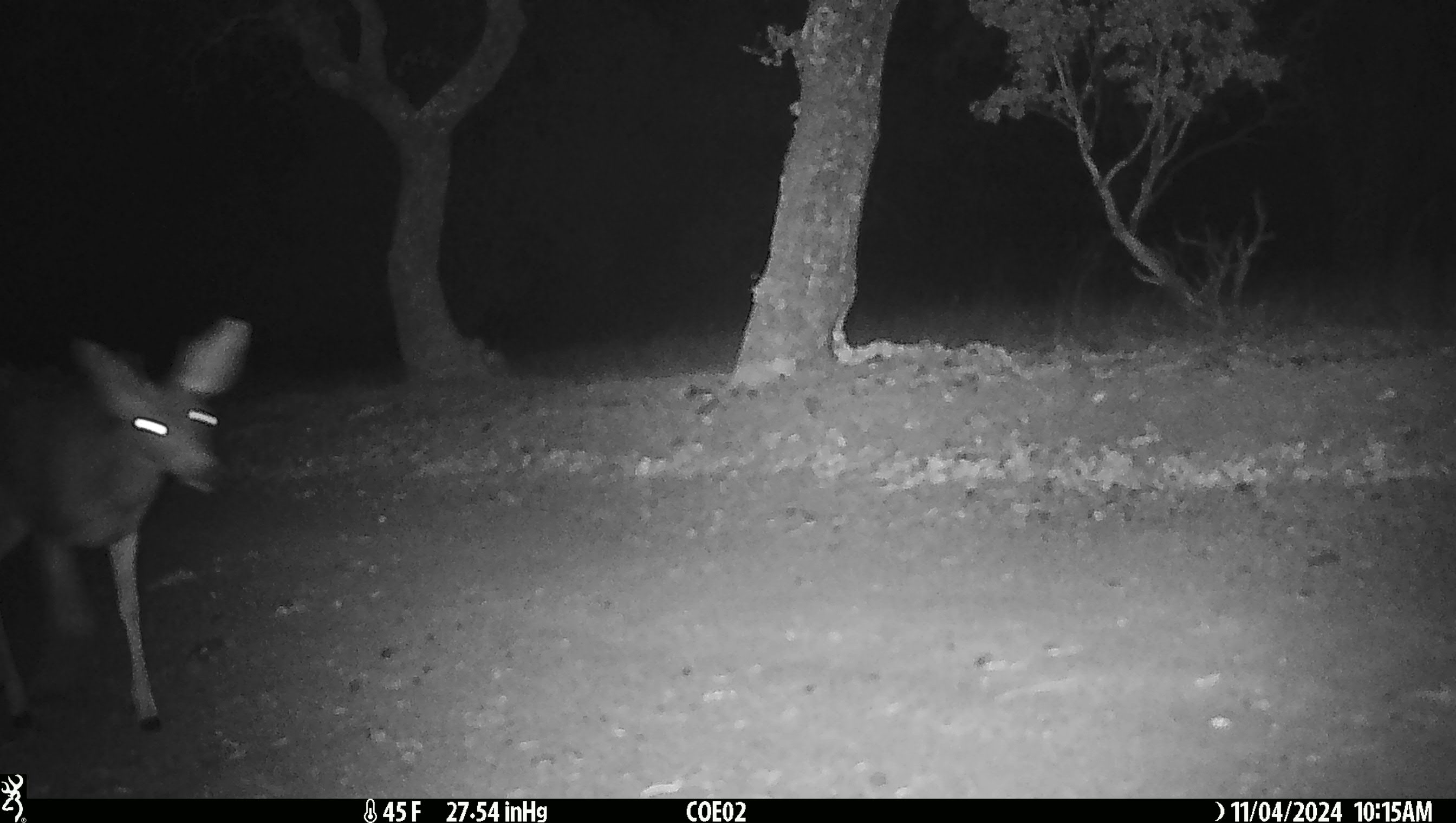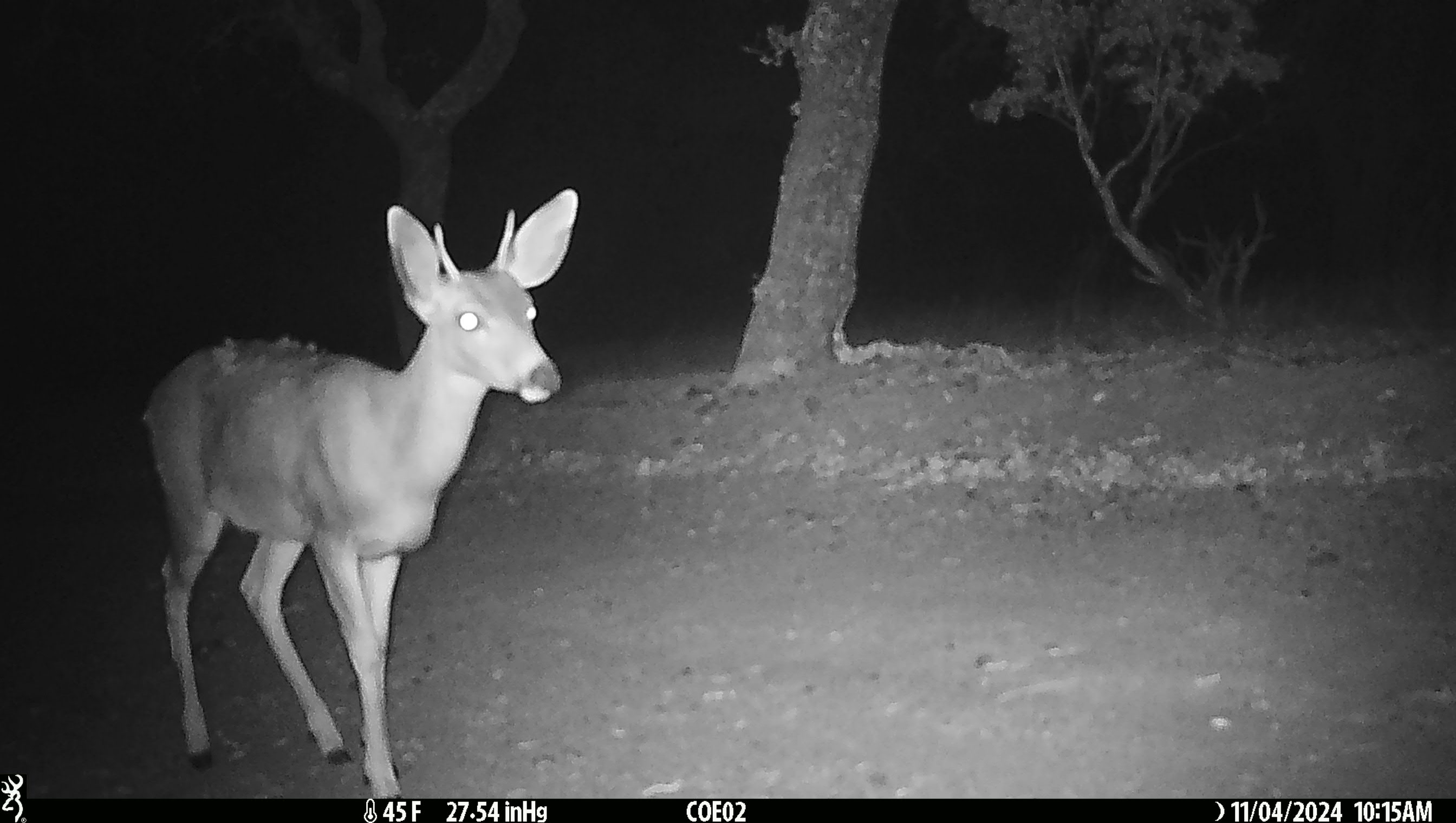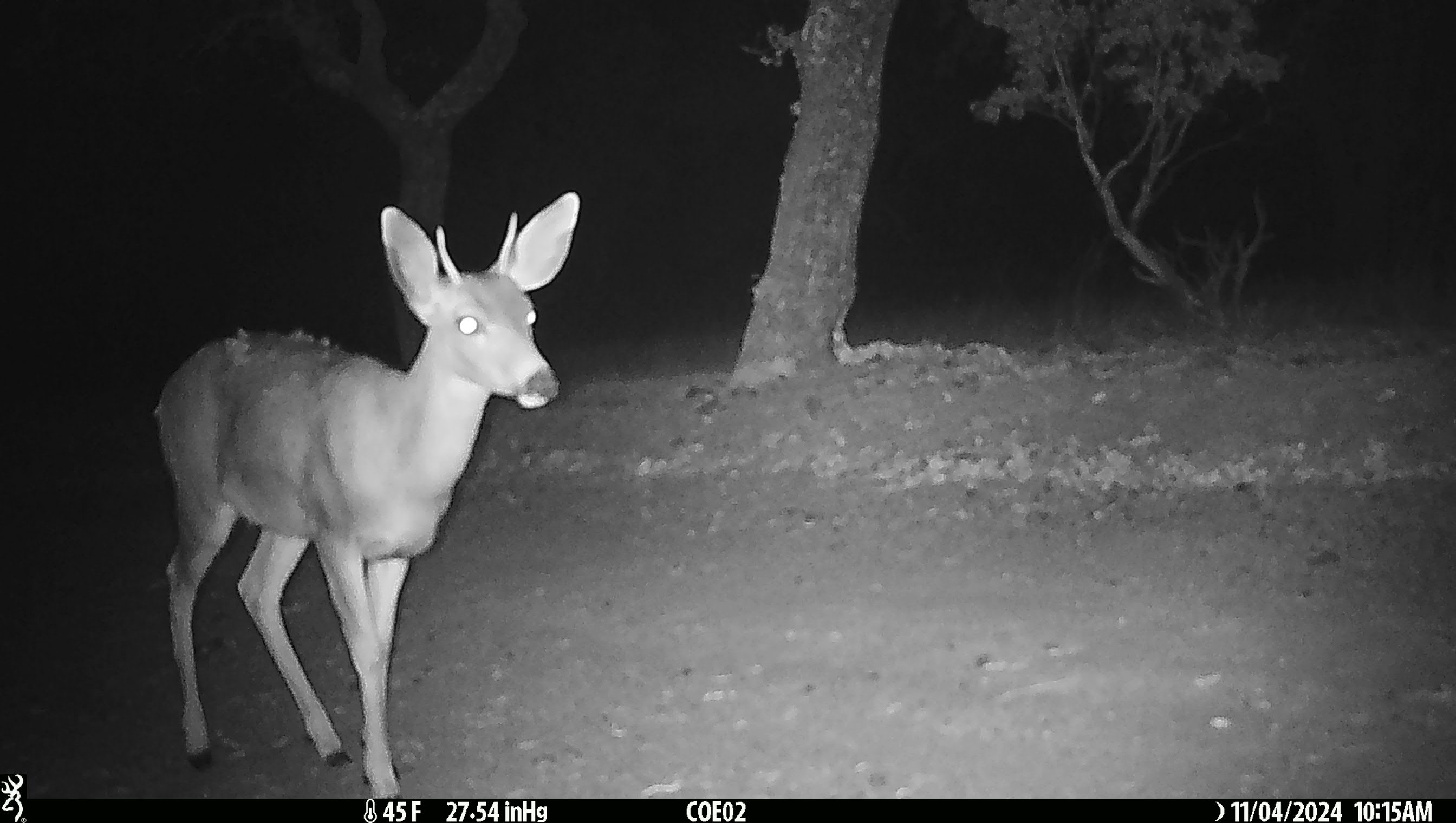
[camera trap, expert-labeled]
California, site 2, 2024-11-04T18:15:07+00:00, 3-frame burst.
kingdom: Animalia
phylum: Chordata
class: Mammalia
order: Artiodactyla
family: Cervidae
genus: Odocoileus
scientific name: Odocoileus hemionus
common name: mule deer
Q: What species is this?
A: Mule deer (Odocoileus hemionus).